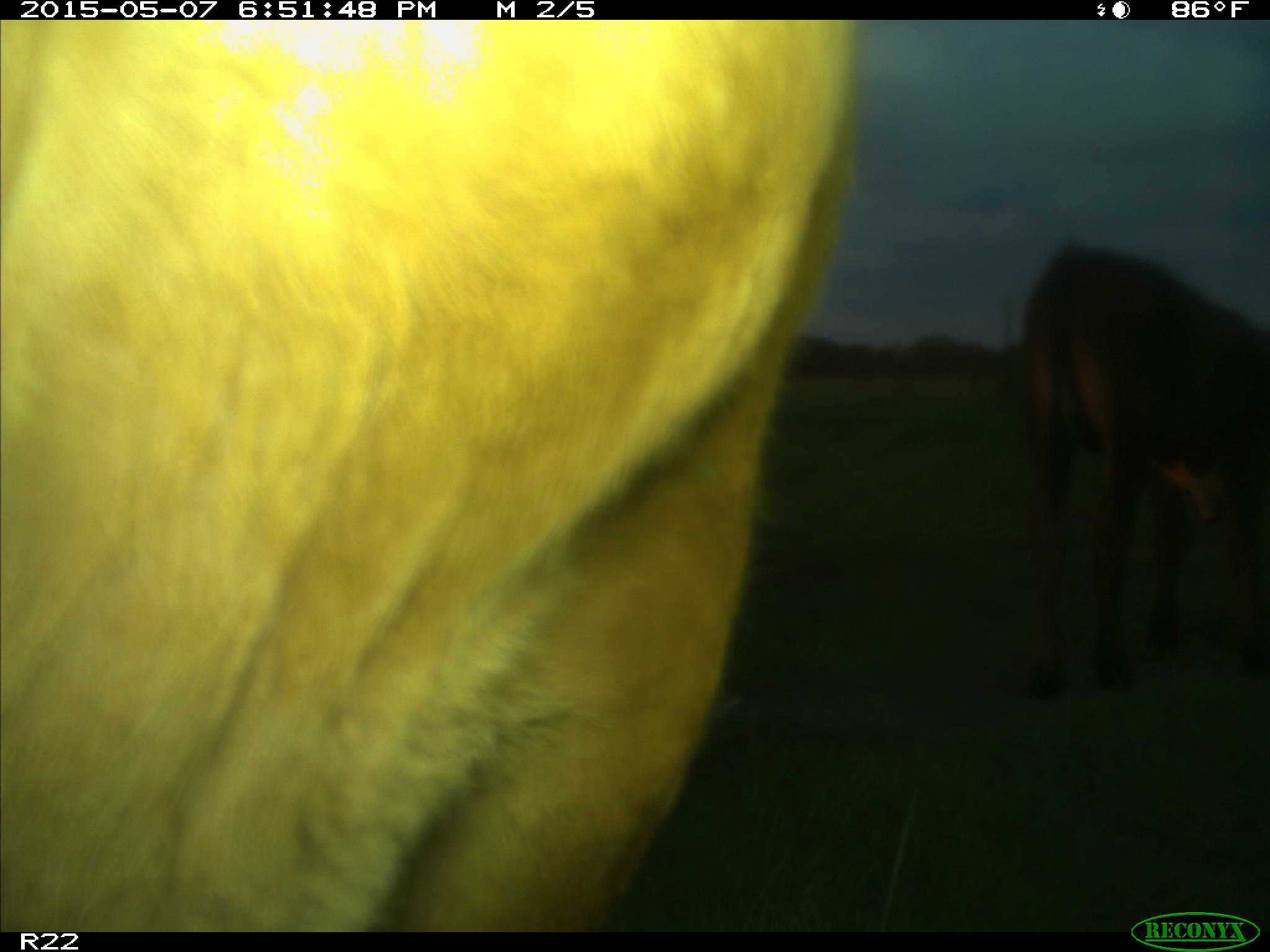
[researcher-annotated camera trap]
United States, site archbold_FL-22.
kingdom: Animalia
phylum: Chordata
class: Mammalia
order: Artiodactyla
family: Bovidae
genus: Bos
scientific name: Bos taurus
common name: domestic cow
Bos taurus (domestic cow).